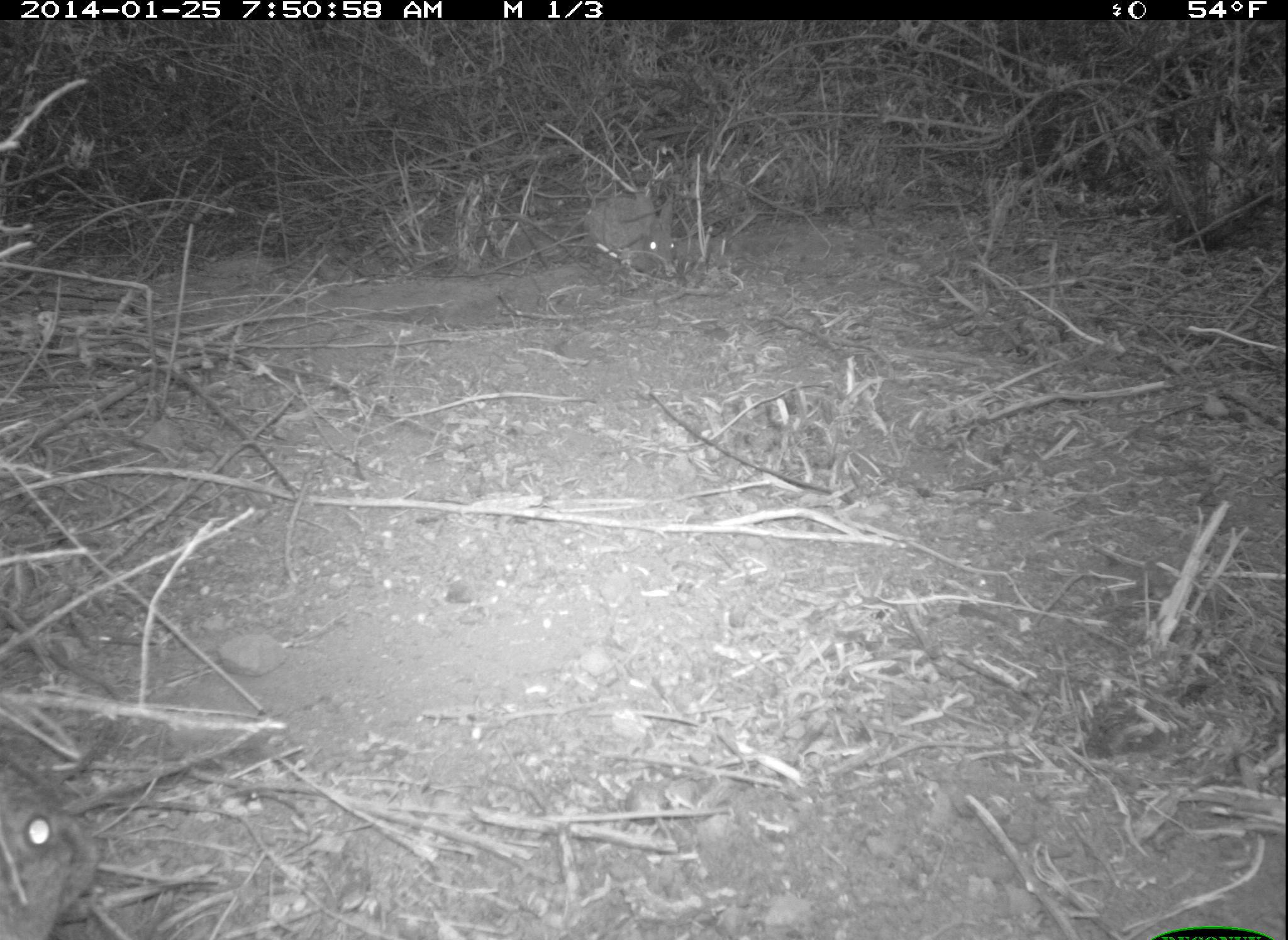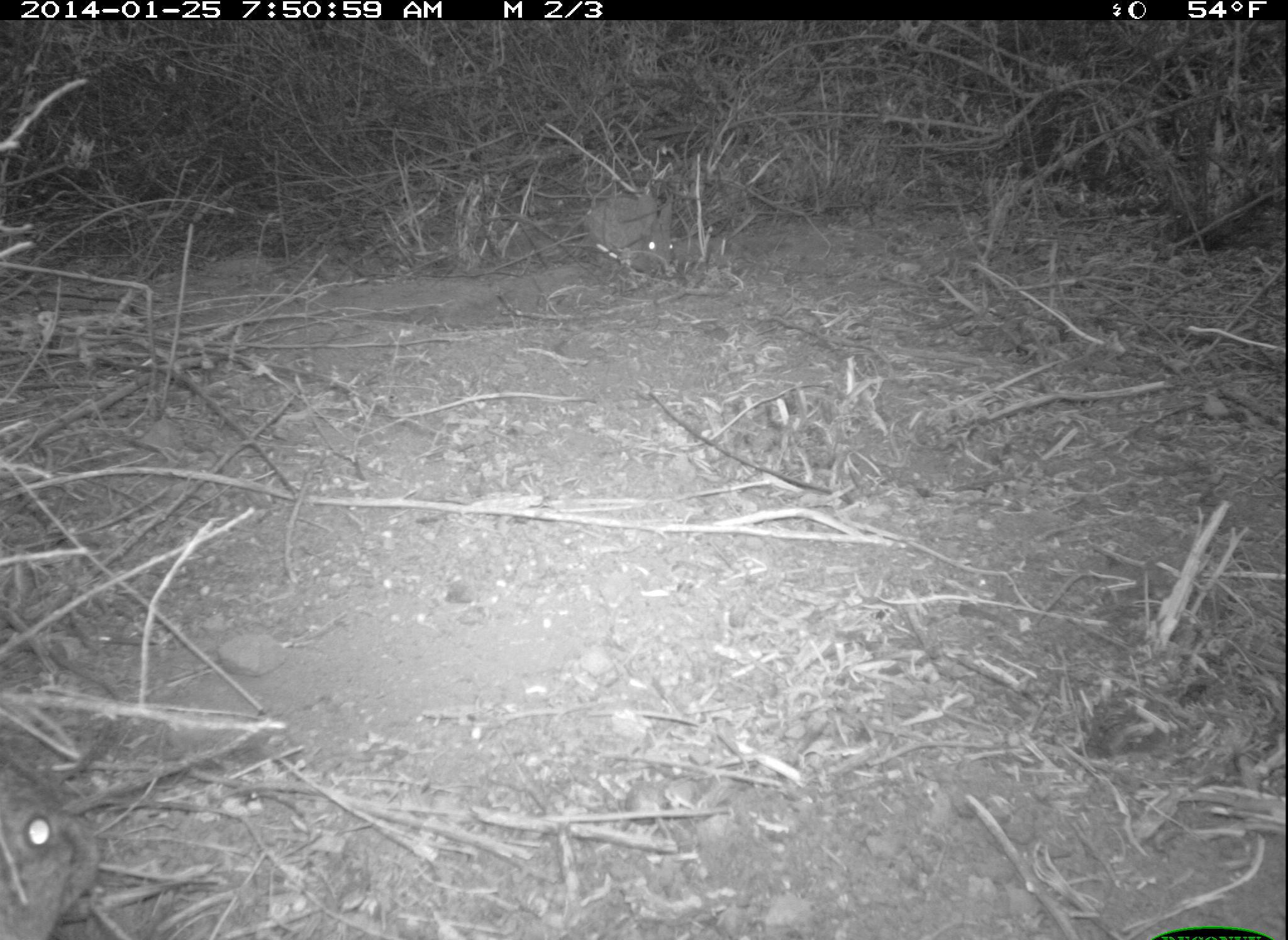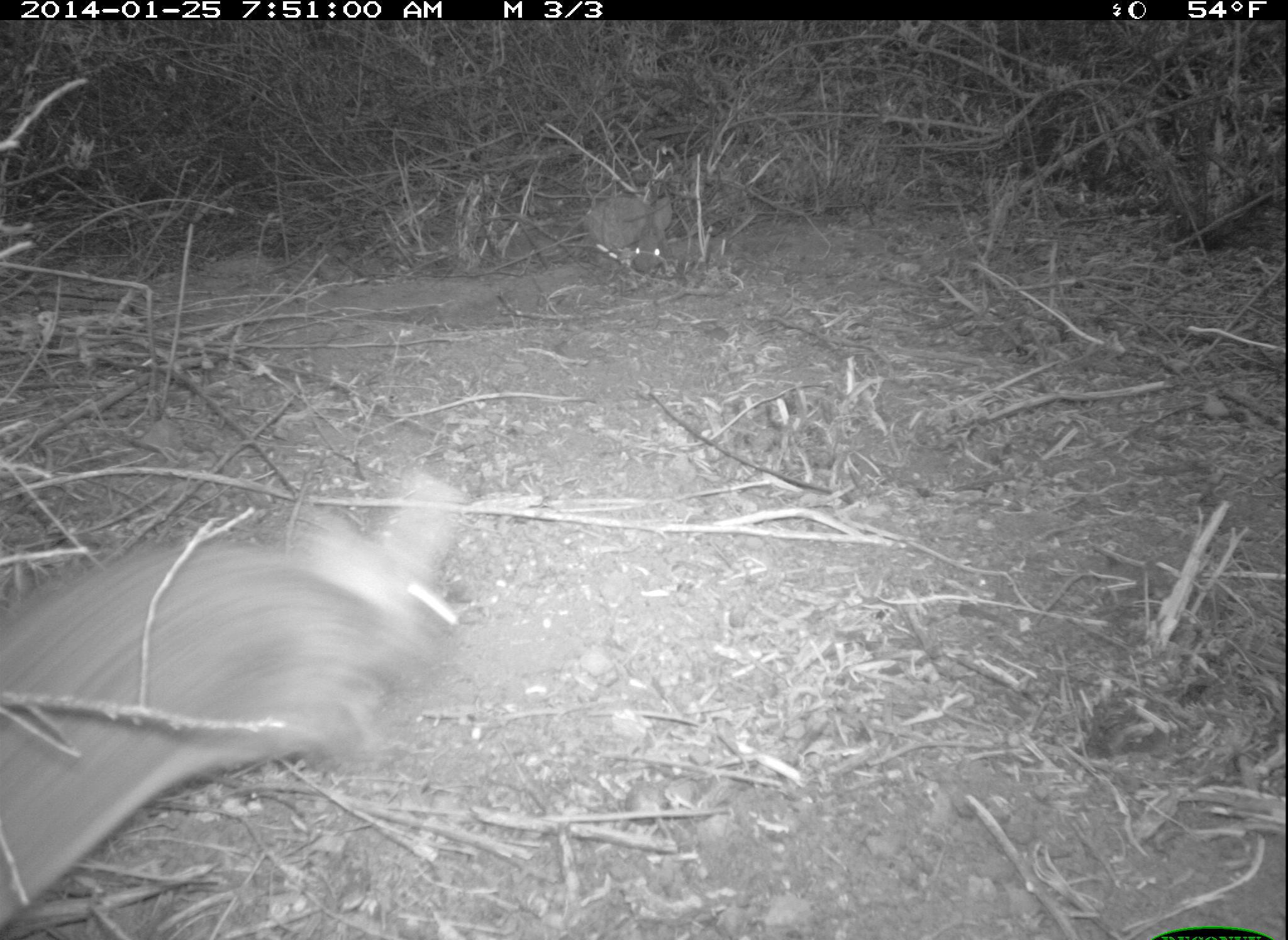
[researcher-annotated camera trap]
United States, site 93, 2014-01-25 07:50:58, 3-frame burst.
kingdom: Animalia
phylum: Chordata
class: Mammalia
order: Lagomorpha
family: Leporidae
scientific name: Leporidae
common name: rabbits and hares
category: rabbit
Rabbit (rabbits and hares) (Leporidae).